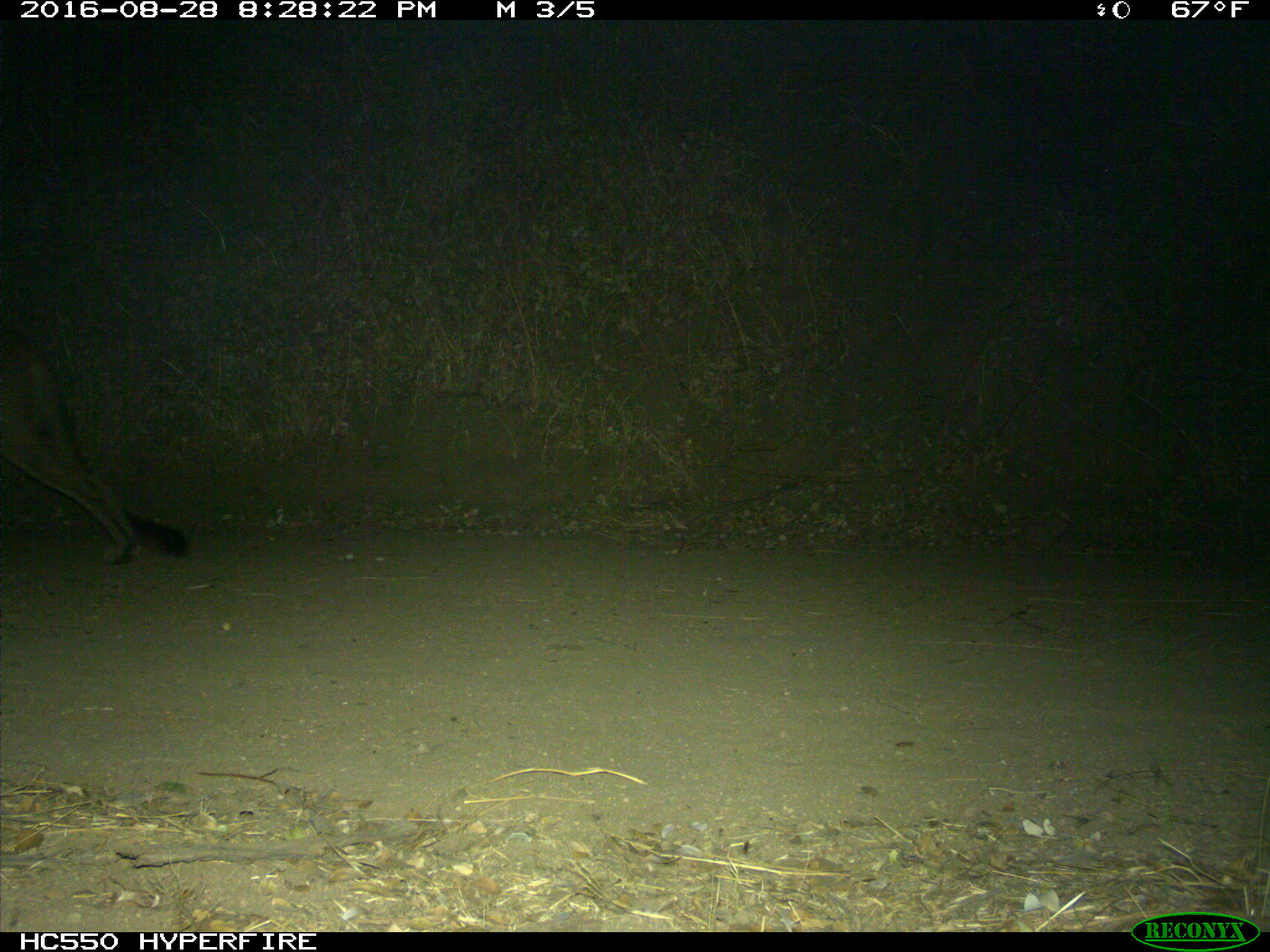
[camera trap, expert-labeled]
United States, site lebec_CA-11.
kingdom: Animalia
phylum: Chordata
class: Mammalia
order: Carnivora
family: Felidae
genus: Puma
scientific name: Puma concolor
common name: mountain lion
Puma concolor (mountain lion).